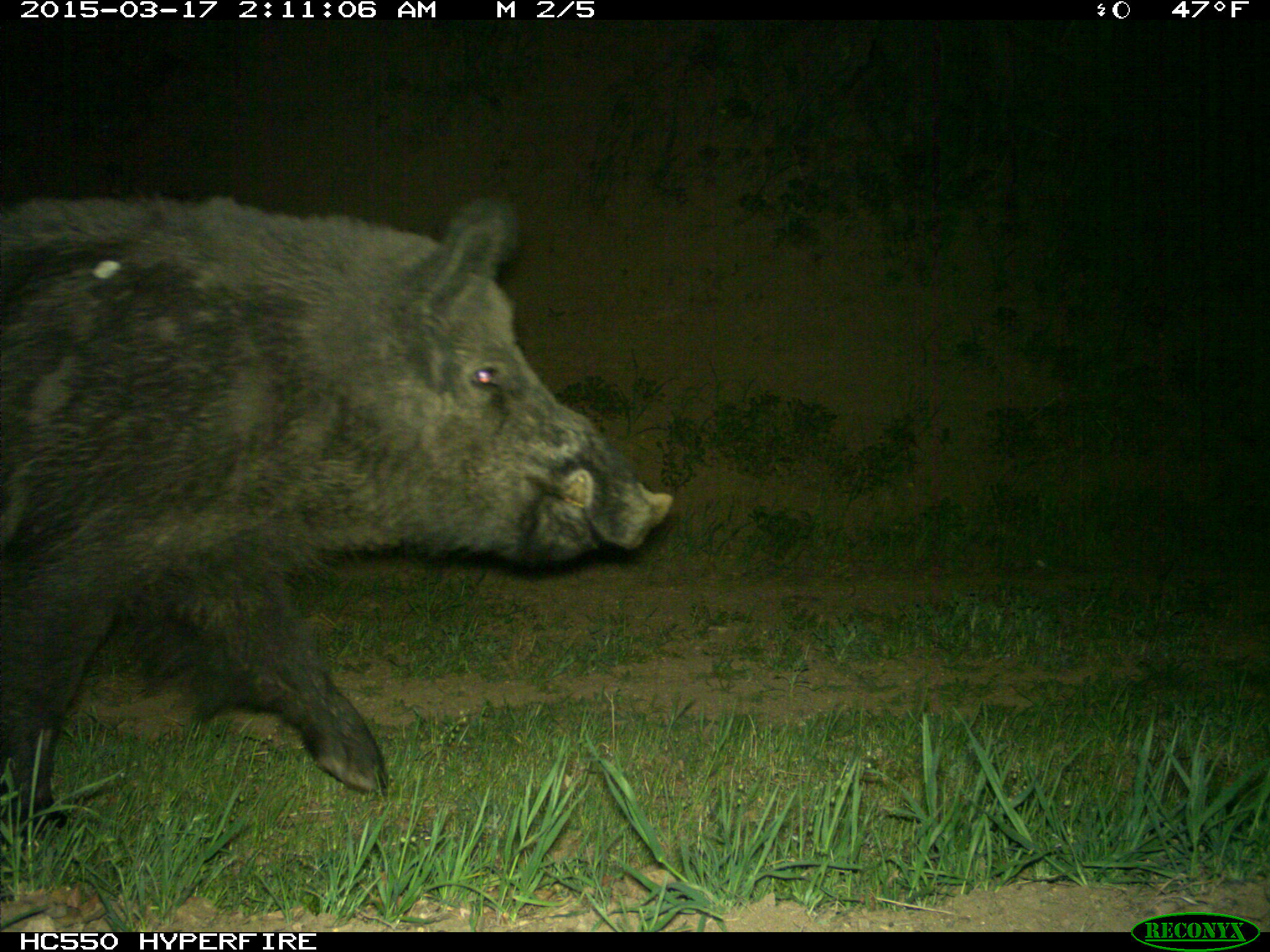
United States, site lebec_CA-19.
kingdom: Animalia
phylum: Chordata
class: Mammalia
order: Artiodactyla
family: Suidae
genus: Sus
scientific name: Sus scrofa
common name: wild boar